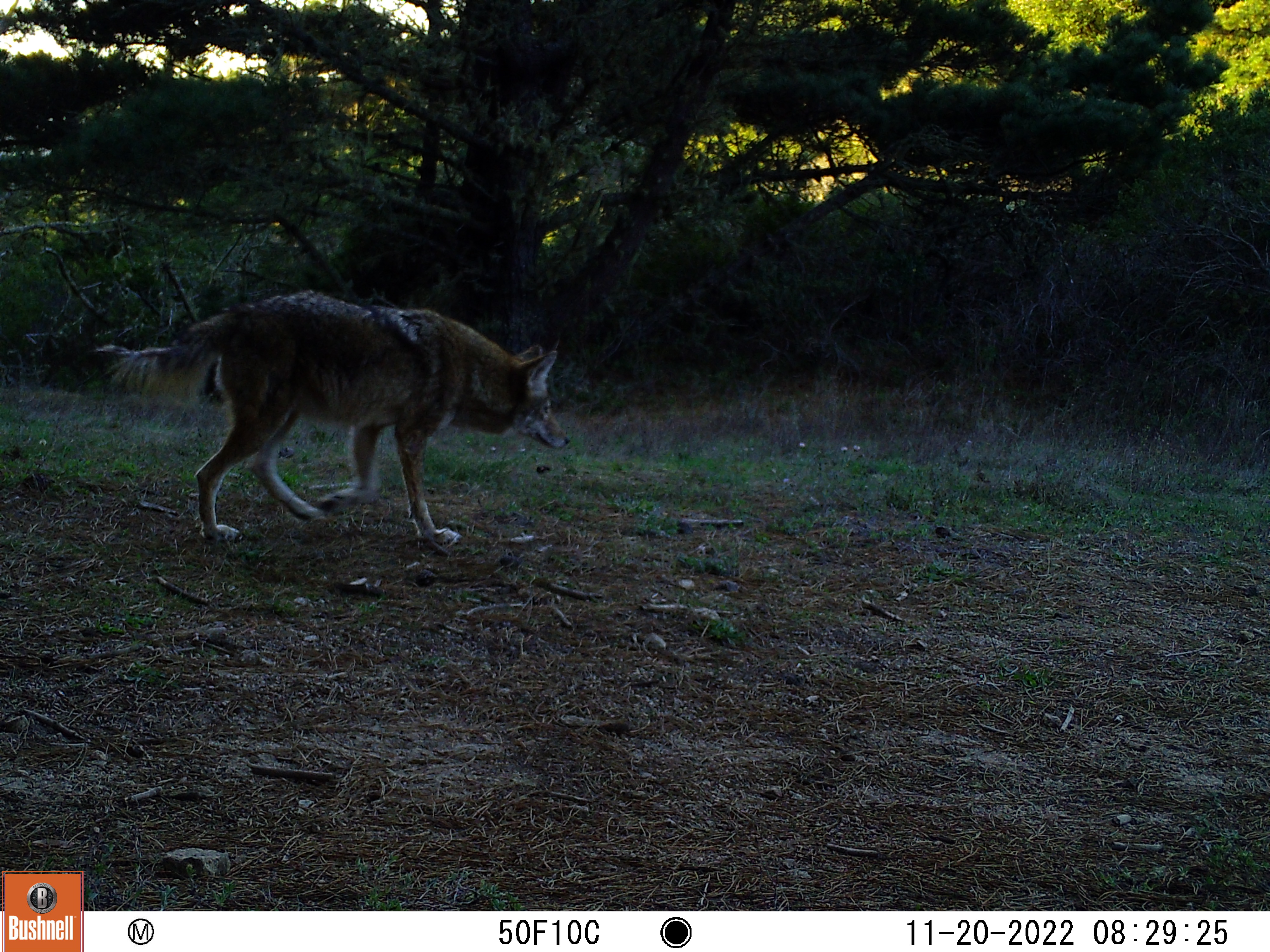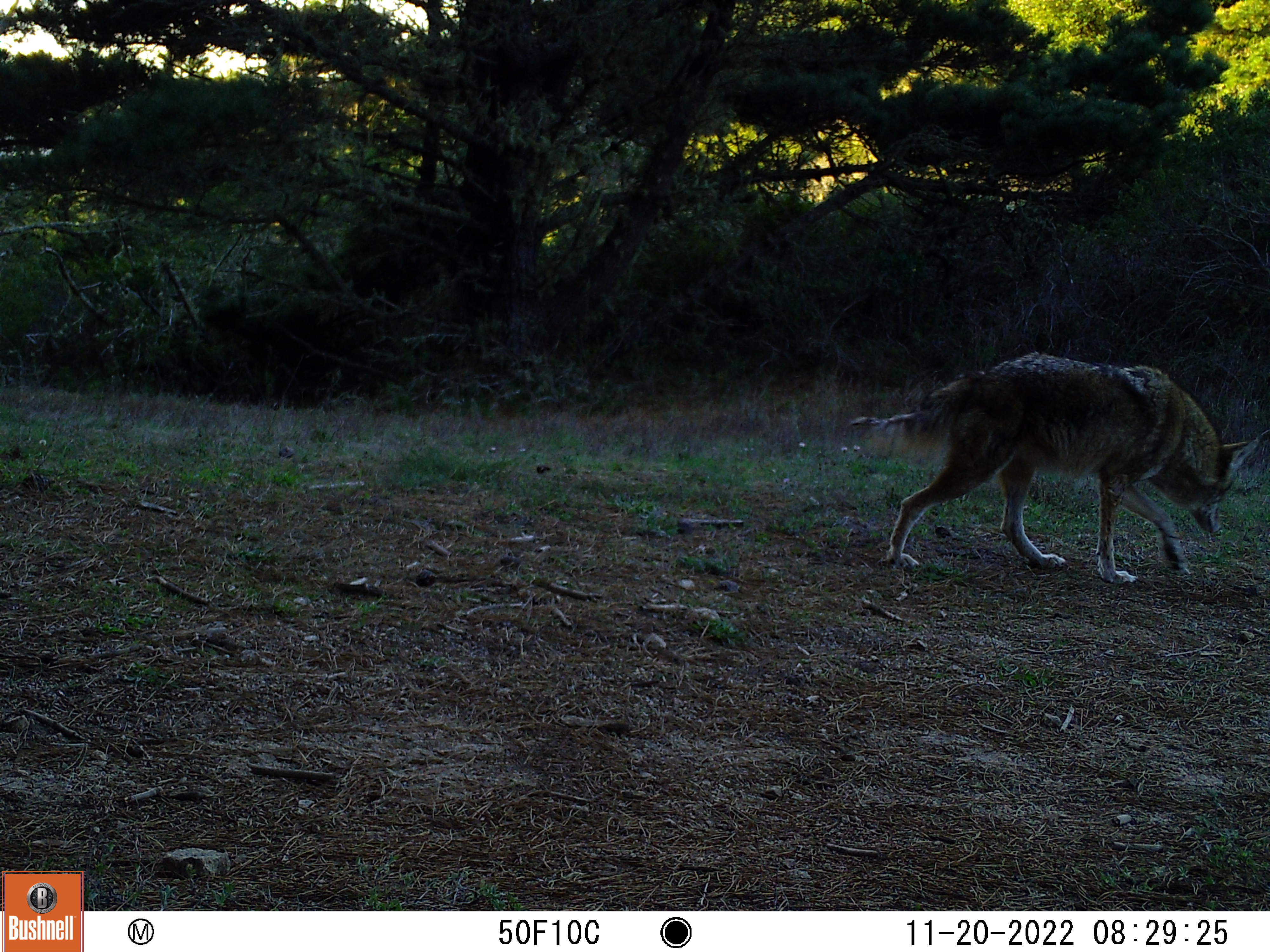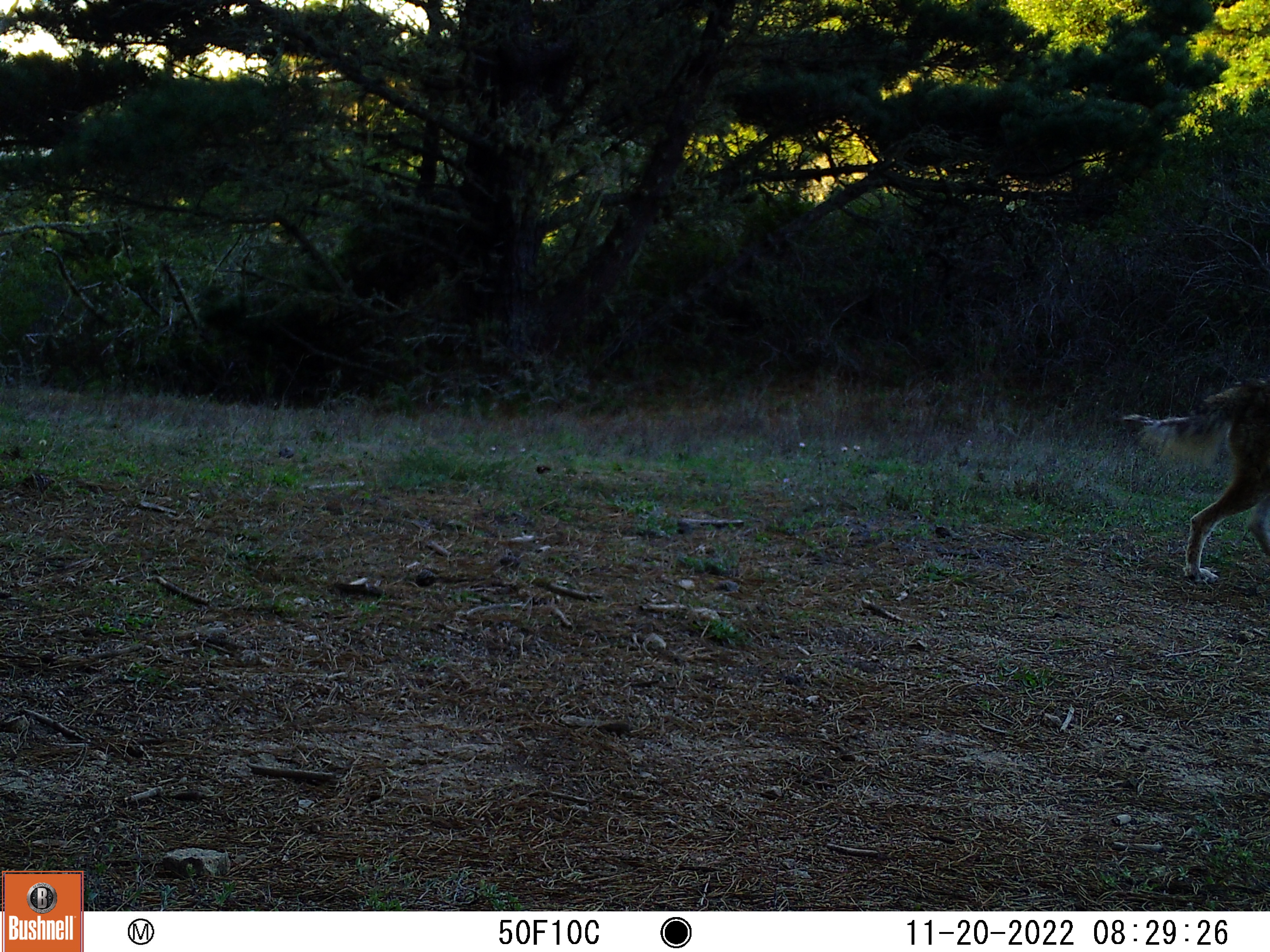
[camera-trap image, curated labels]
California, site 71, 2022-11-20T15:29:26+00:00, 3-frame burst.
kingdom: Animalia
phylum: Chordata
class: Mammalia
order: Carnivora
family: Canidae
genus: Canis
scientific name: Canis latrans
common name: coyote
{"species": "coyote (Canis latrans)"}